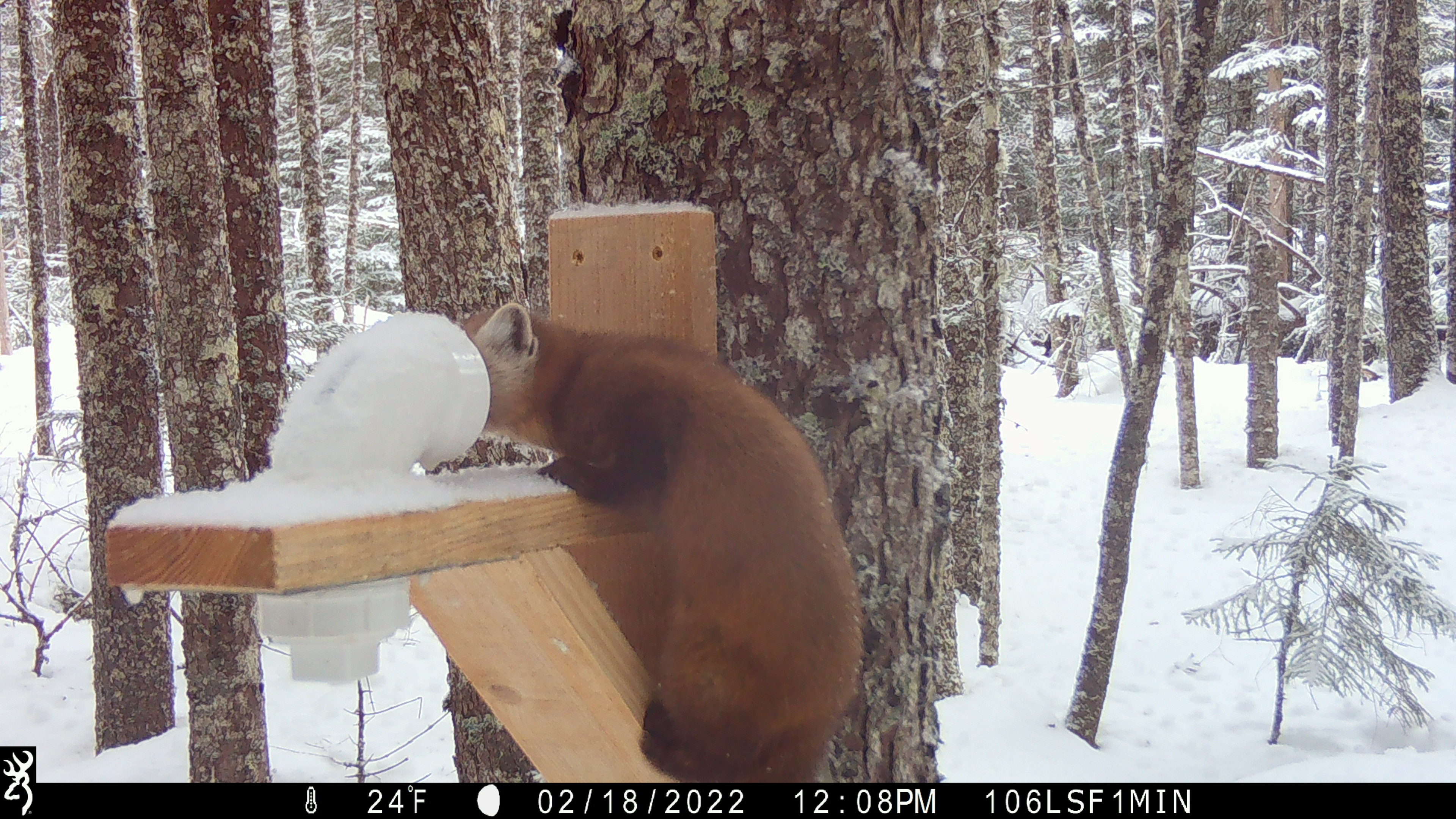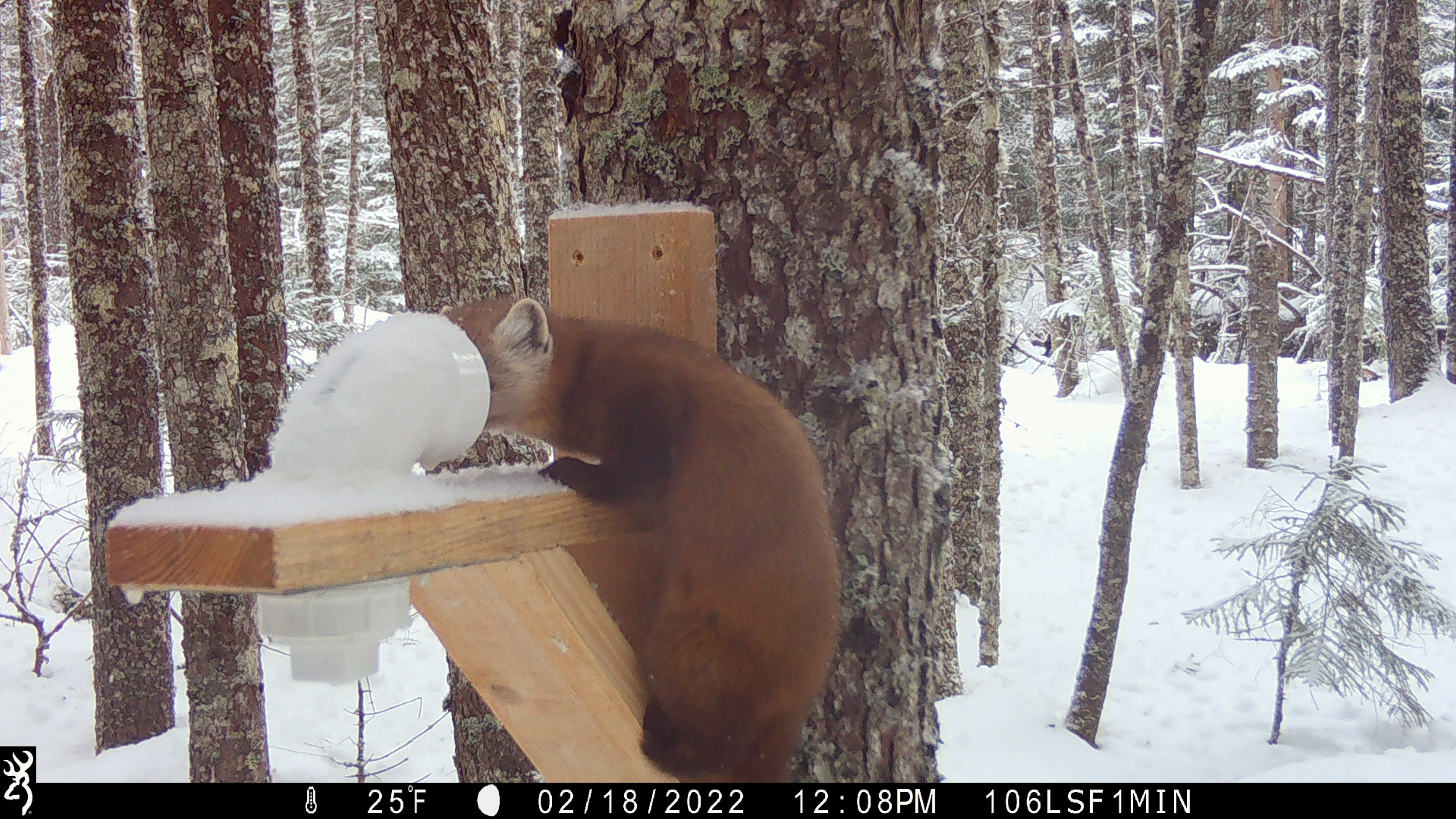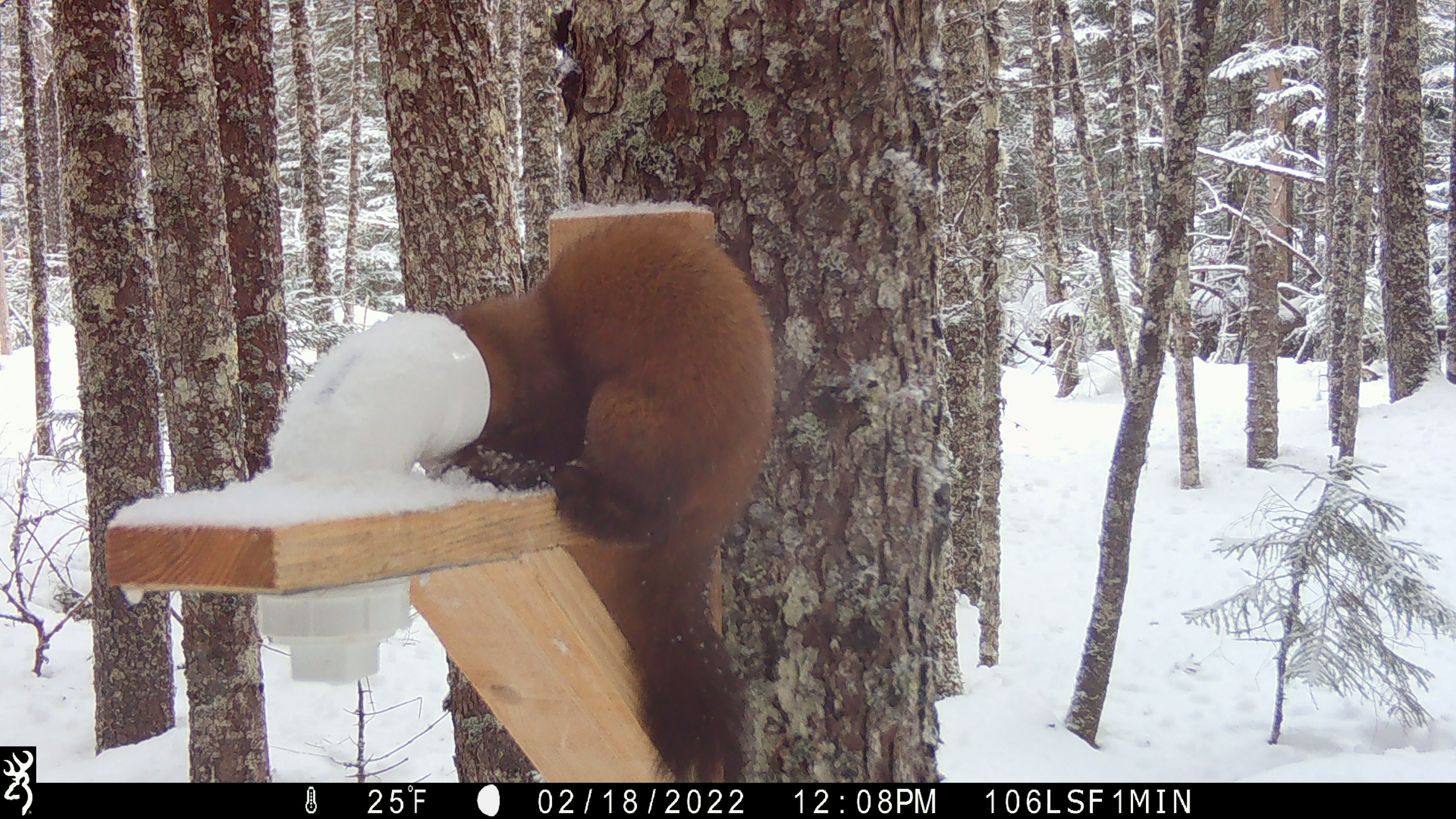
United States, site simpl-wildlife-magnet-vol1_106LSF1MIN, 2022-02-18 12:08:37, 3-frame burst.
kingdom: Animalia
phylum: Chordata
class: Mammalia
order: Carnivora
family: Mustelidae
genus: Martes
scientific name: Martes americana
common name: american marten